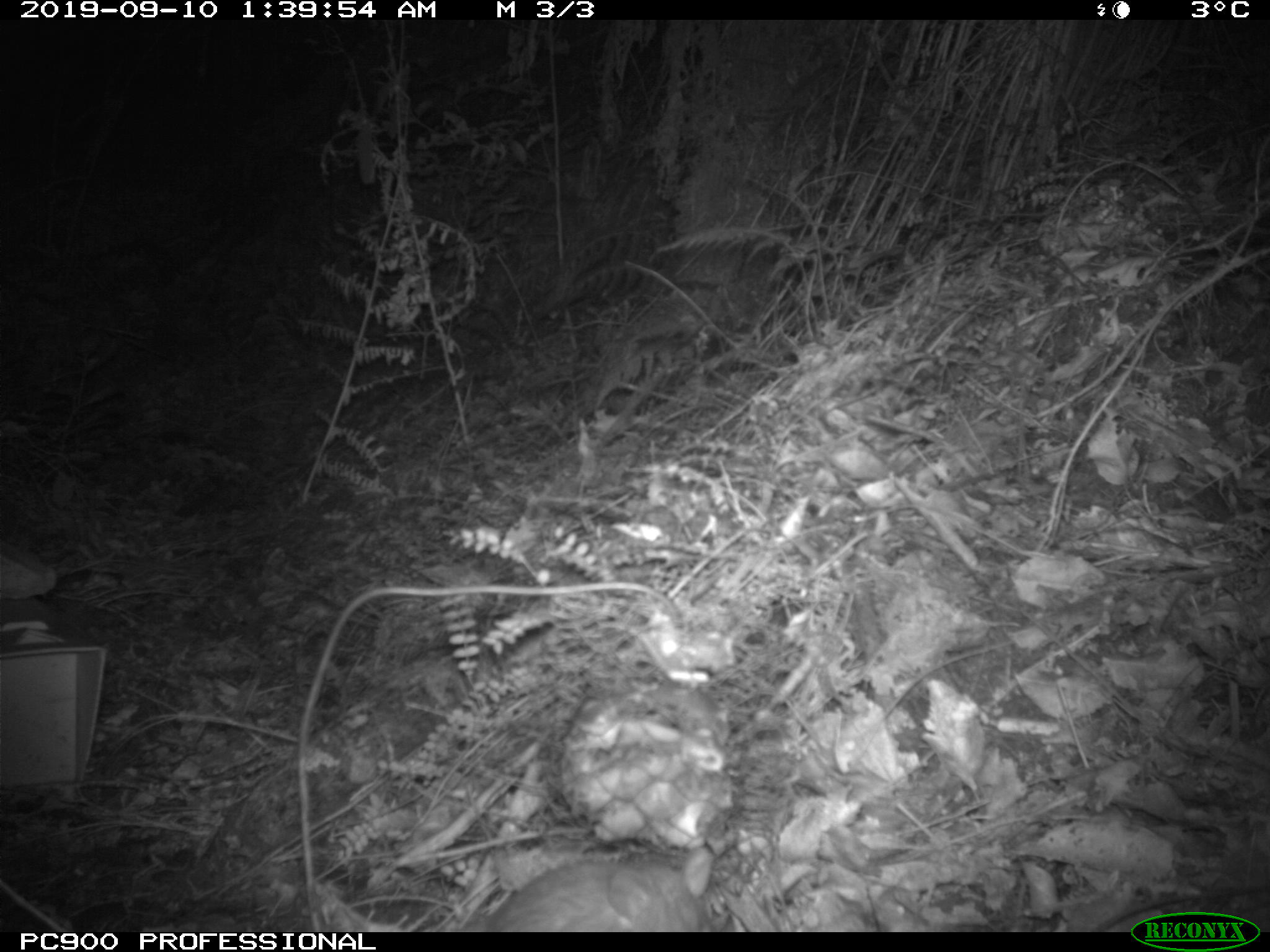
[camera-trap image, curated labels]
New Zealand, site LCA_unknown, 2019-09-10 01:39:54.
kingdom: Animalia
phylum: Chordata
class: Mammalia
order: Rodentia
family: Muridae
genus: Rattus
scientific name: Rattus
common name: rat